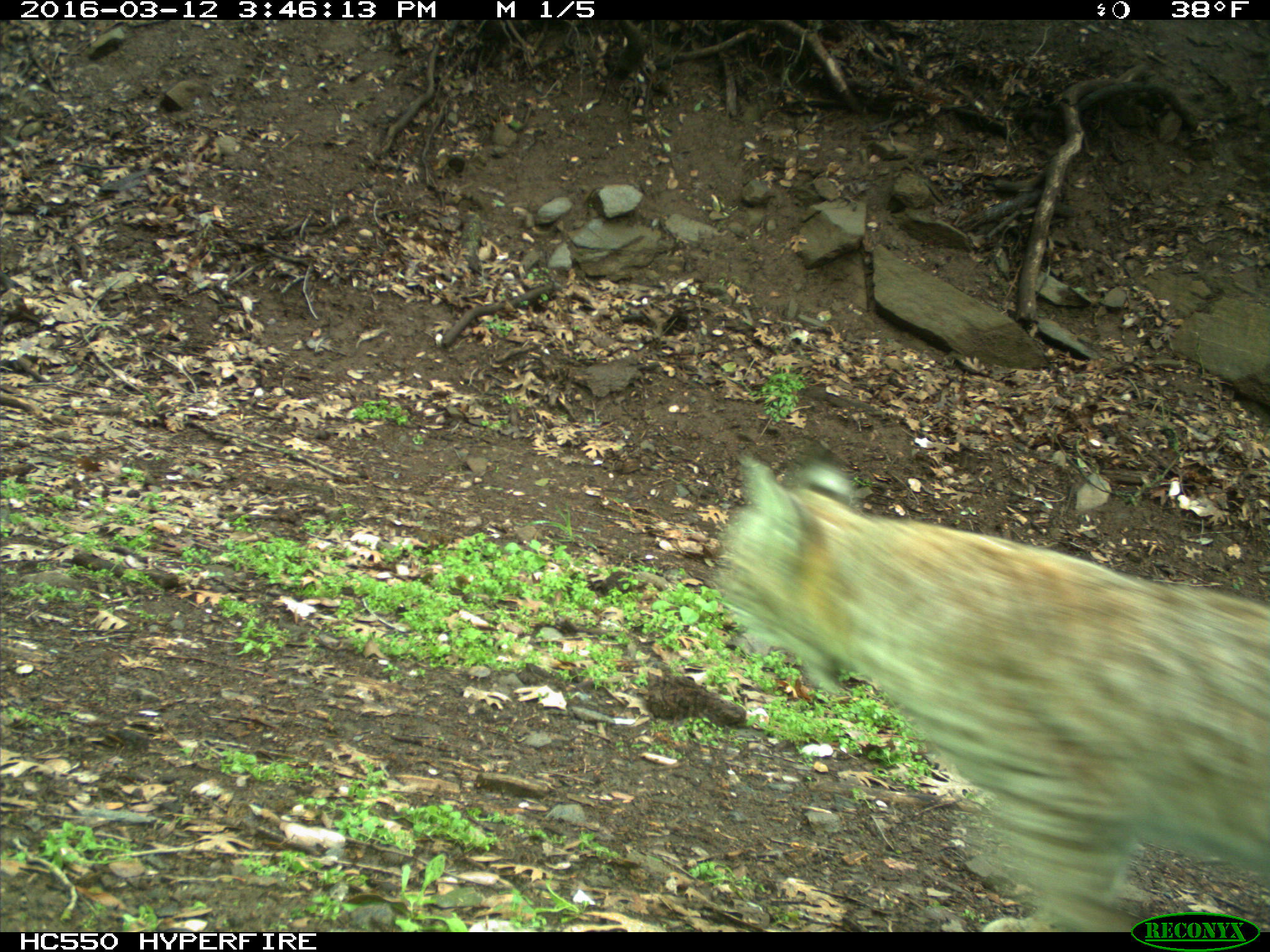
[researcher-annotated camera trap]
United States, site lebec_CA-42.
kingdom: Animalia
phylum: Chordata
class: Mammalia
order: Carnivora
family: Felidae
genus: Lynx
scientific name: Lynx rufus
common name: bobcat